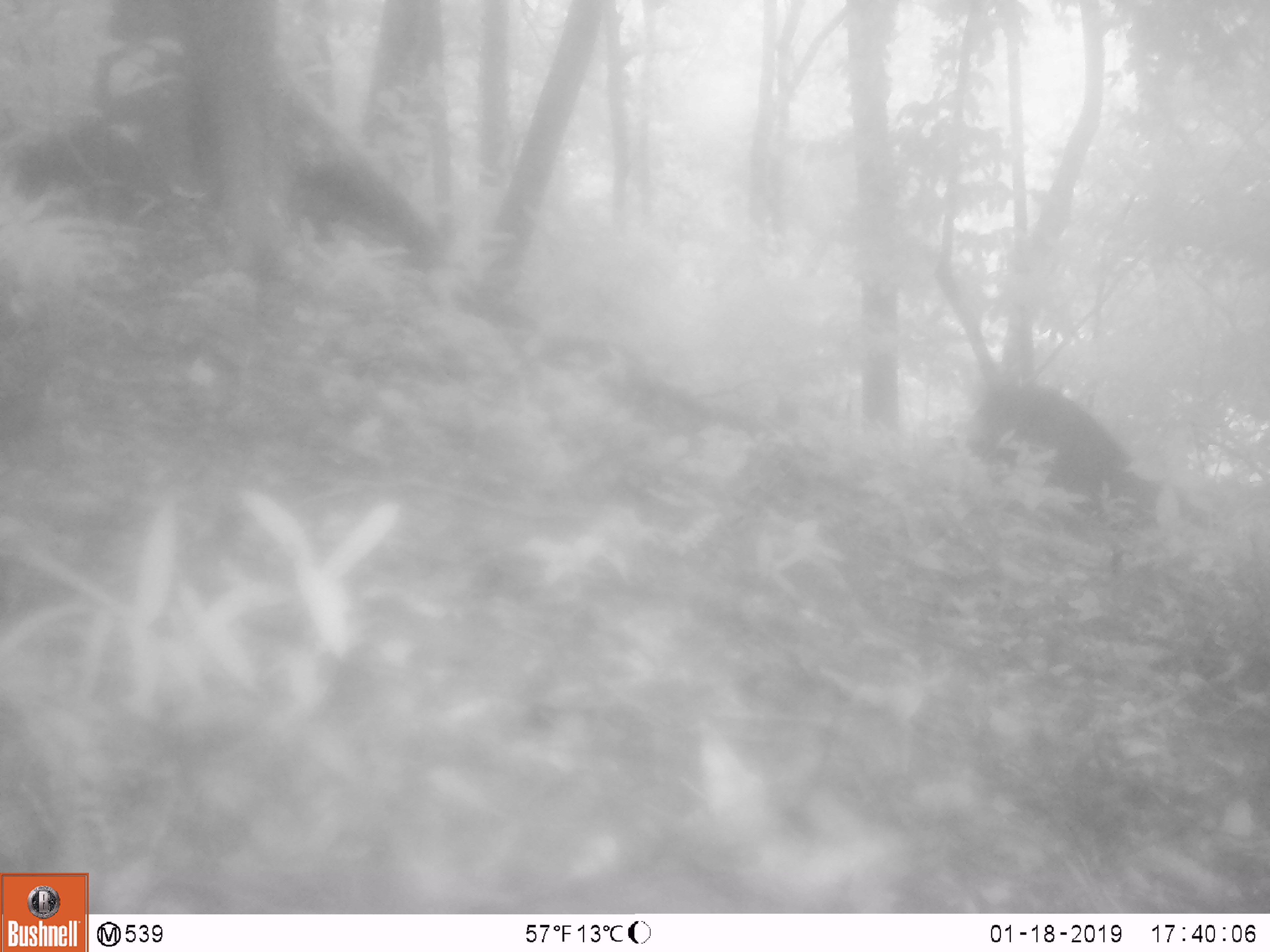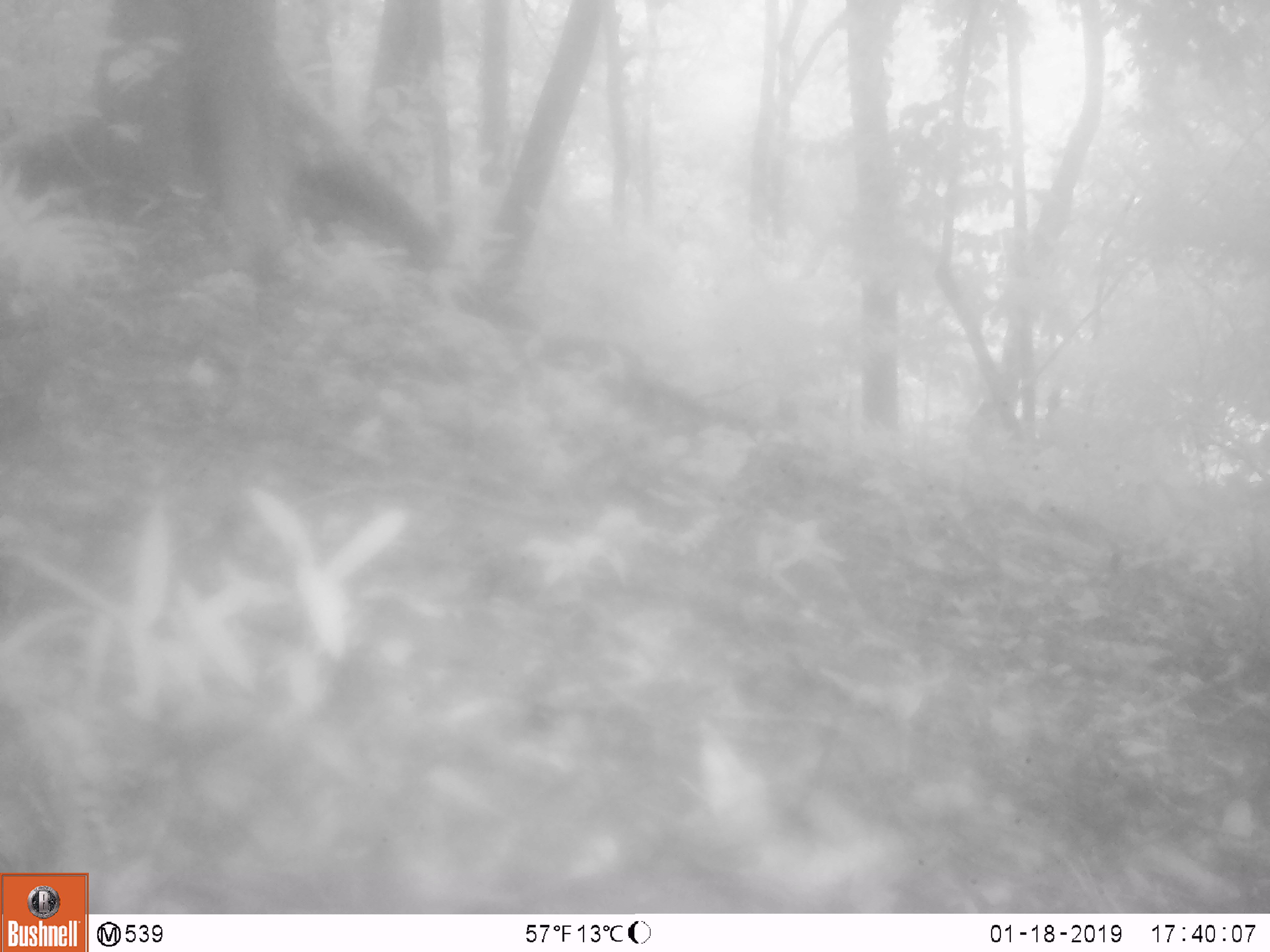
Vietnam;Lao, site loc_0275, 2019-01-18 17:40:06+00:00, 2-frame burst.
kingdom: Animalia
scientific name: Animalia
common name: animal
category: unidentified animal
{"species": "unidentified animal (animal) (Animalia)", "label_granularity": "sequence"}